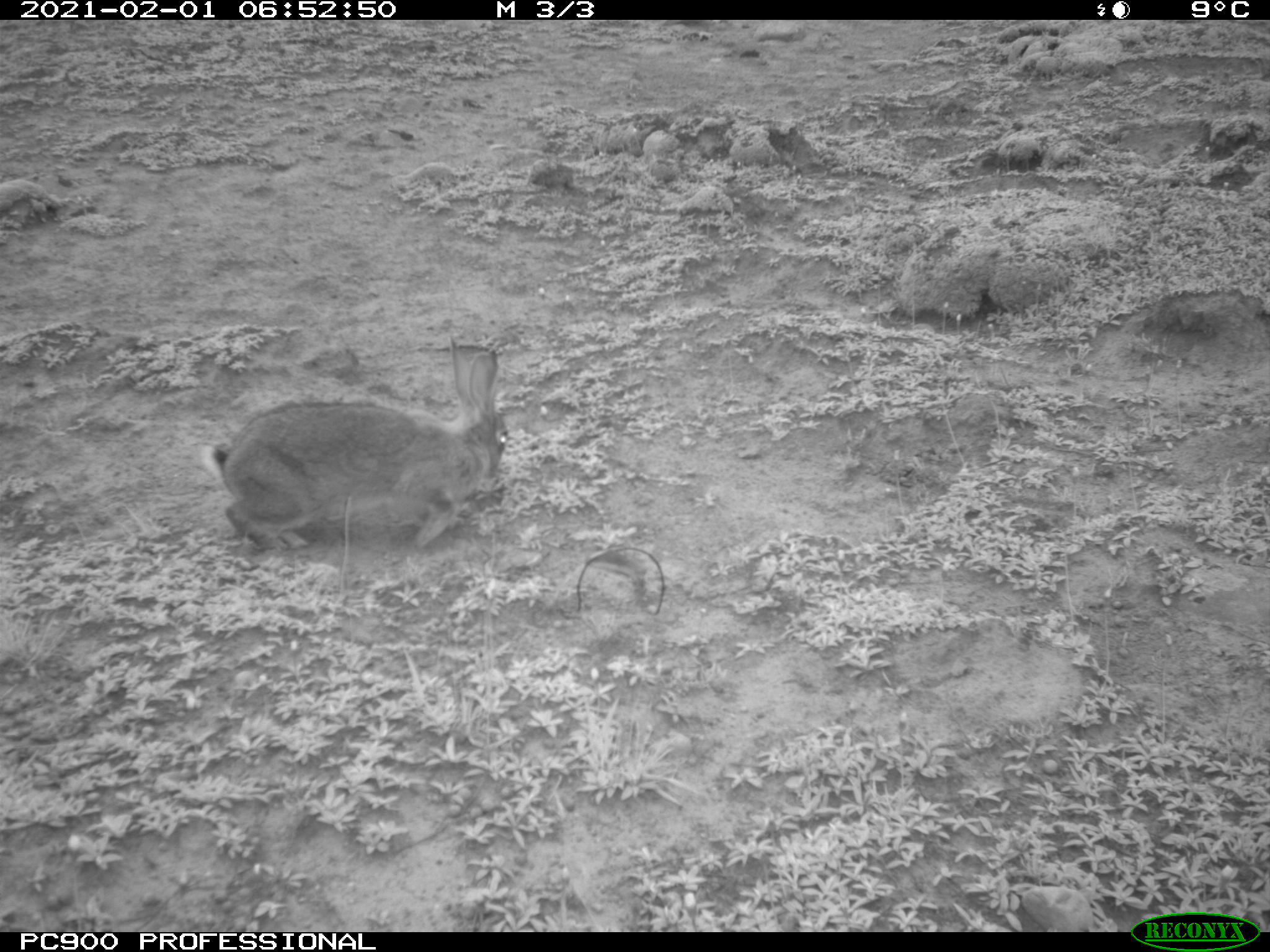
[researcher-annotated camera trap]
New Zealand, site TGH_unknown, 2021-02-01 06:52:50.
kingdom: Animalia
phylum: Chordata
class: Mammalia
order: Lagomorpha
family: Leporidae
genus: Oryctolagus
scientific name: Oryctolagus cuniculus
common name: european rabbit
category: rabbit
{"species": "rabbit (european rabbit) (Oryctolagus cuniculus)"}